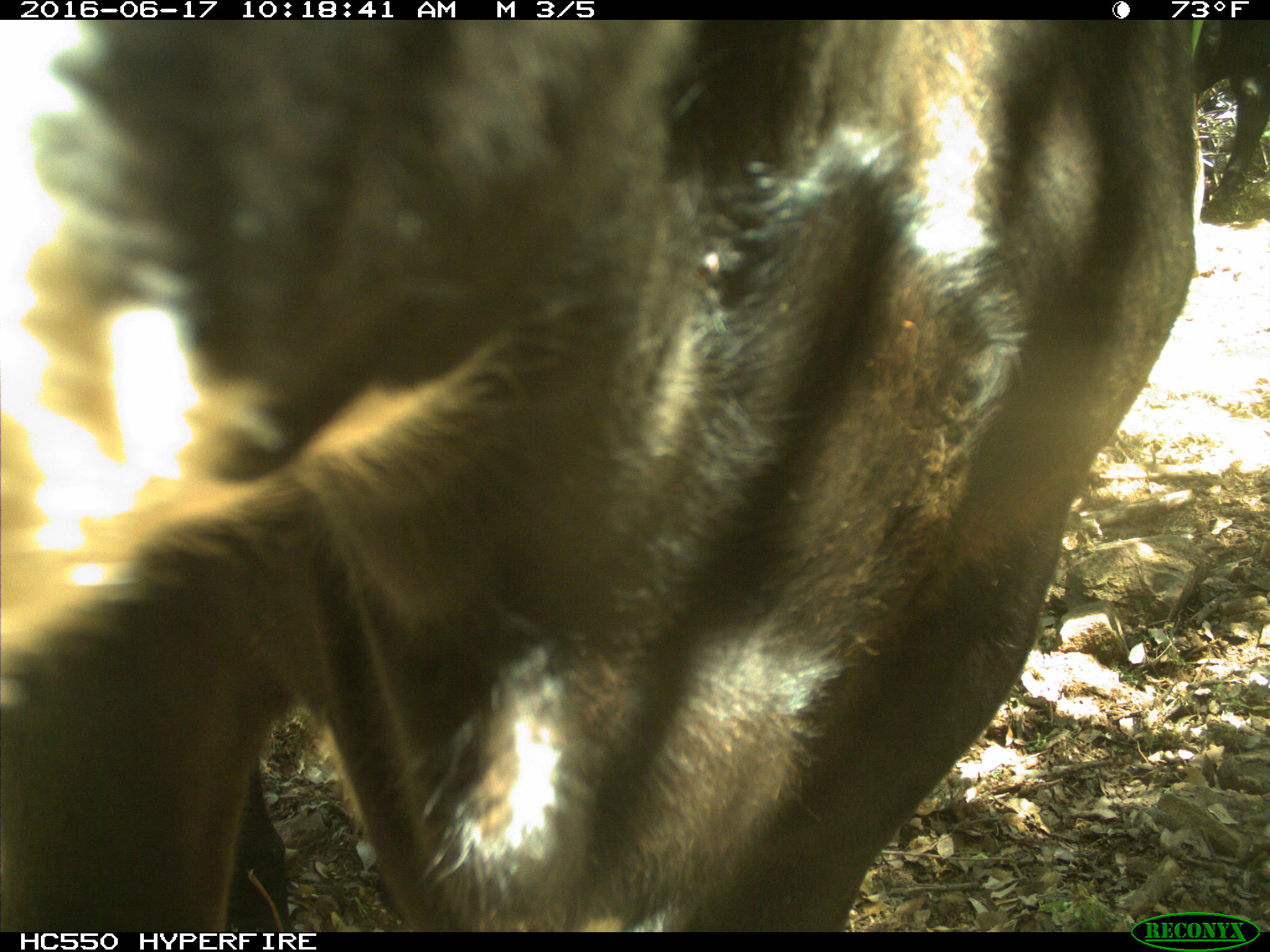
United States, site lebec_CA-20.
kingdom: Animalia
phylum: Chordata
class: Mammalia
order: Artiodactyla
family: Bovidae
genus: Bos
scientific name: Bos taurus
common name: domestic cow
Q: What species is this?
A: Bos taurus (domestic cow).